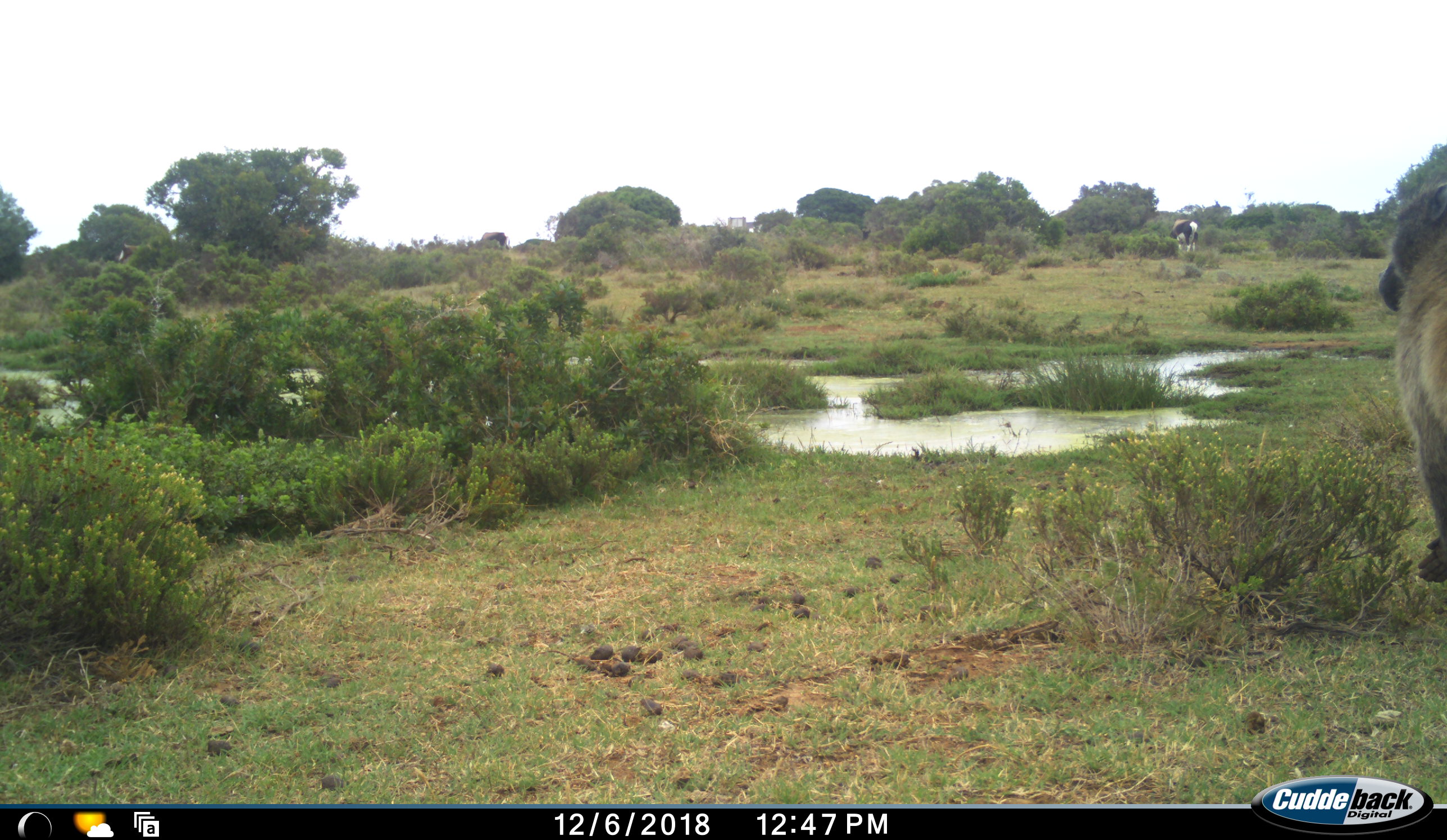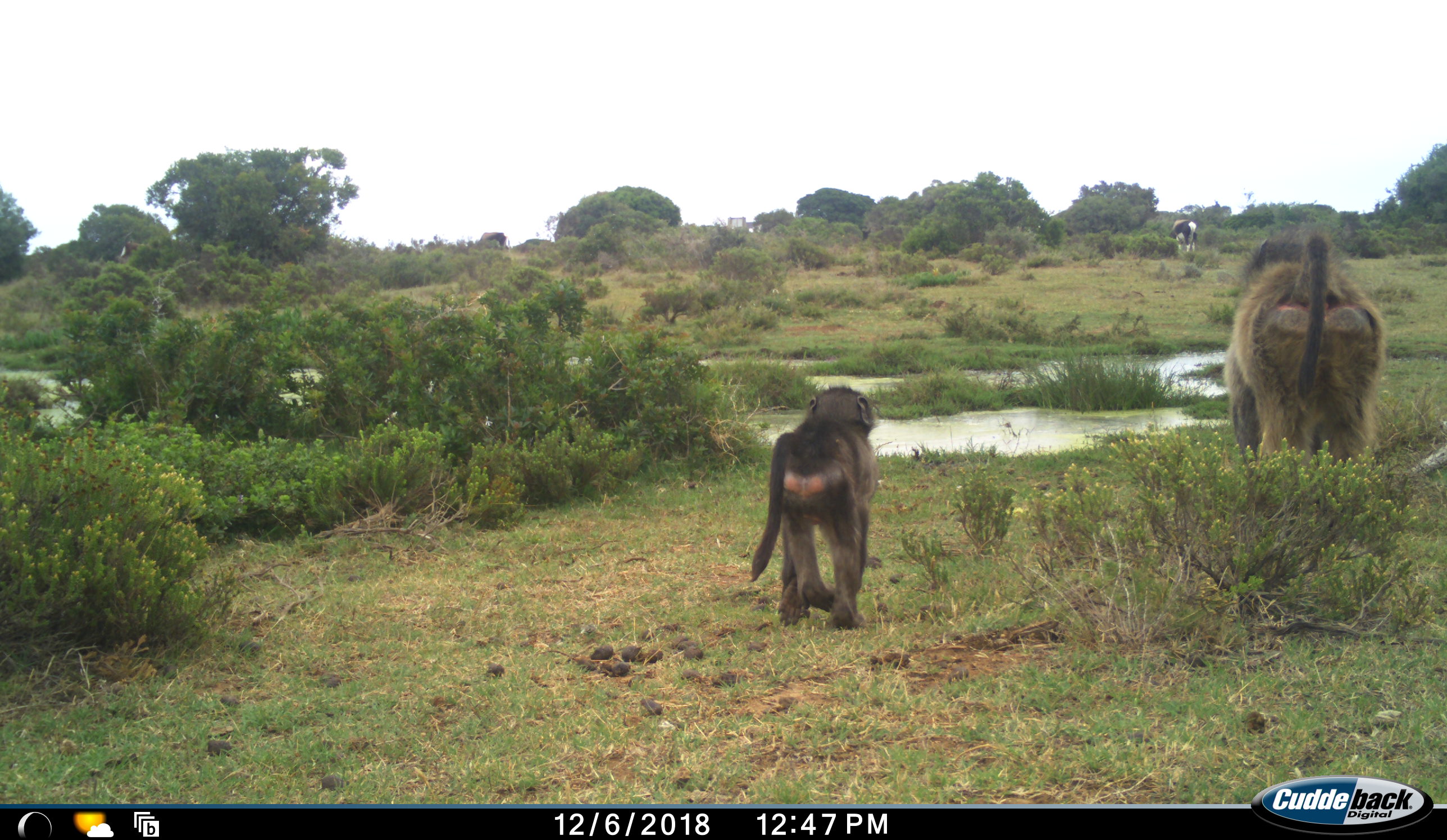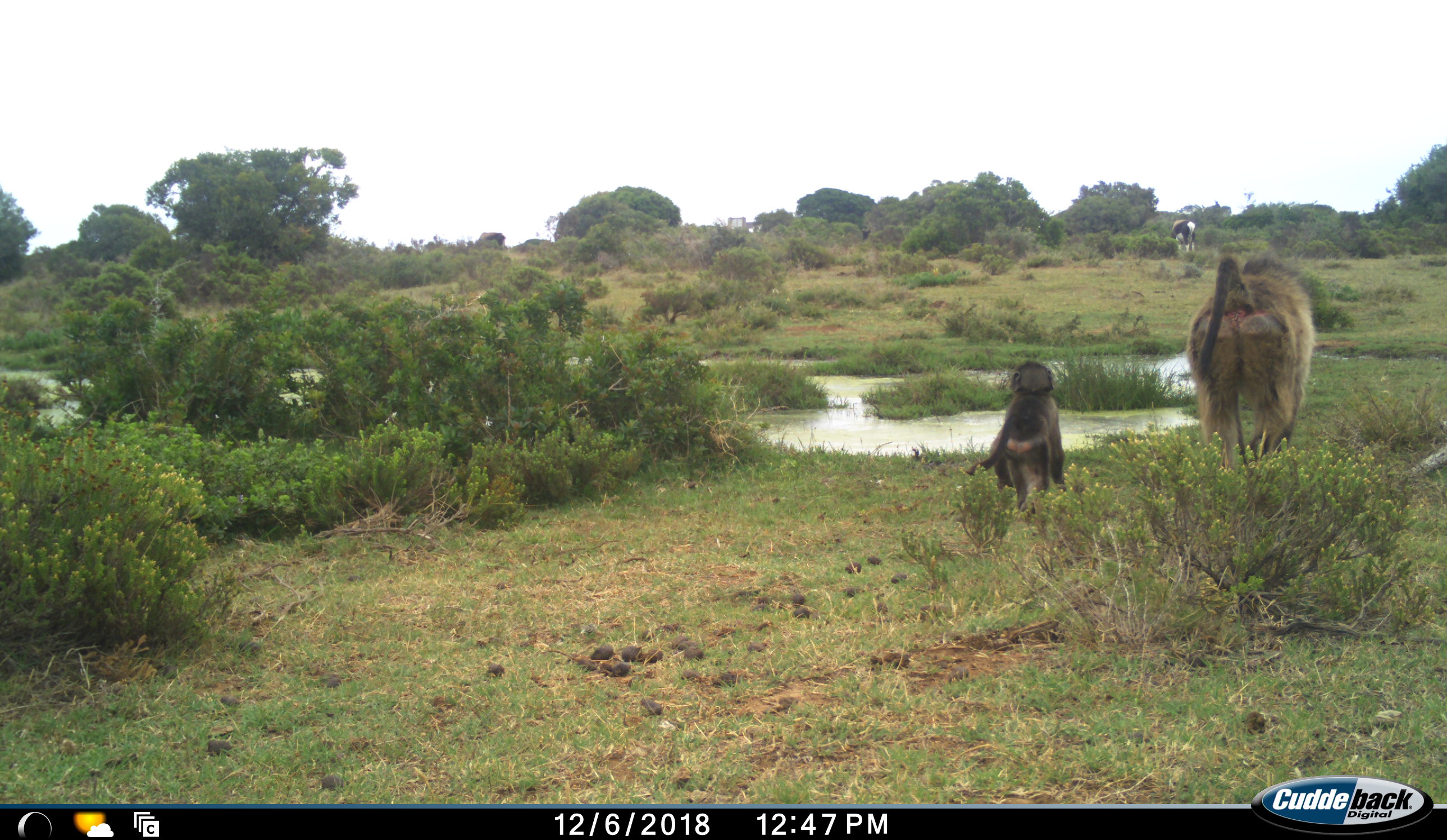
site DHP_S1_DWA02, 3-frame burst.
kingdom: Animalia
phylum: Chordata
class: Mammalia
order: Primates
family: Cercopithecidae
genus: Papio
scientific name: Papio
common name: baboon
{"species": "baboon (Papio)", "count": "2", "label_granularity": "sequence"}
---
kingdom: Animalia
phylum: Chordata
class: Mammalia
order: Artiodactyla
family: Bovidae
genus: Damaliscus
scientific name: Damaliscus pygargus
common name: bontebok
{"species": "bontebok (Damaliscus pygargus)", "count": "2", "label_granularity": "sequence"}